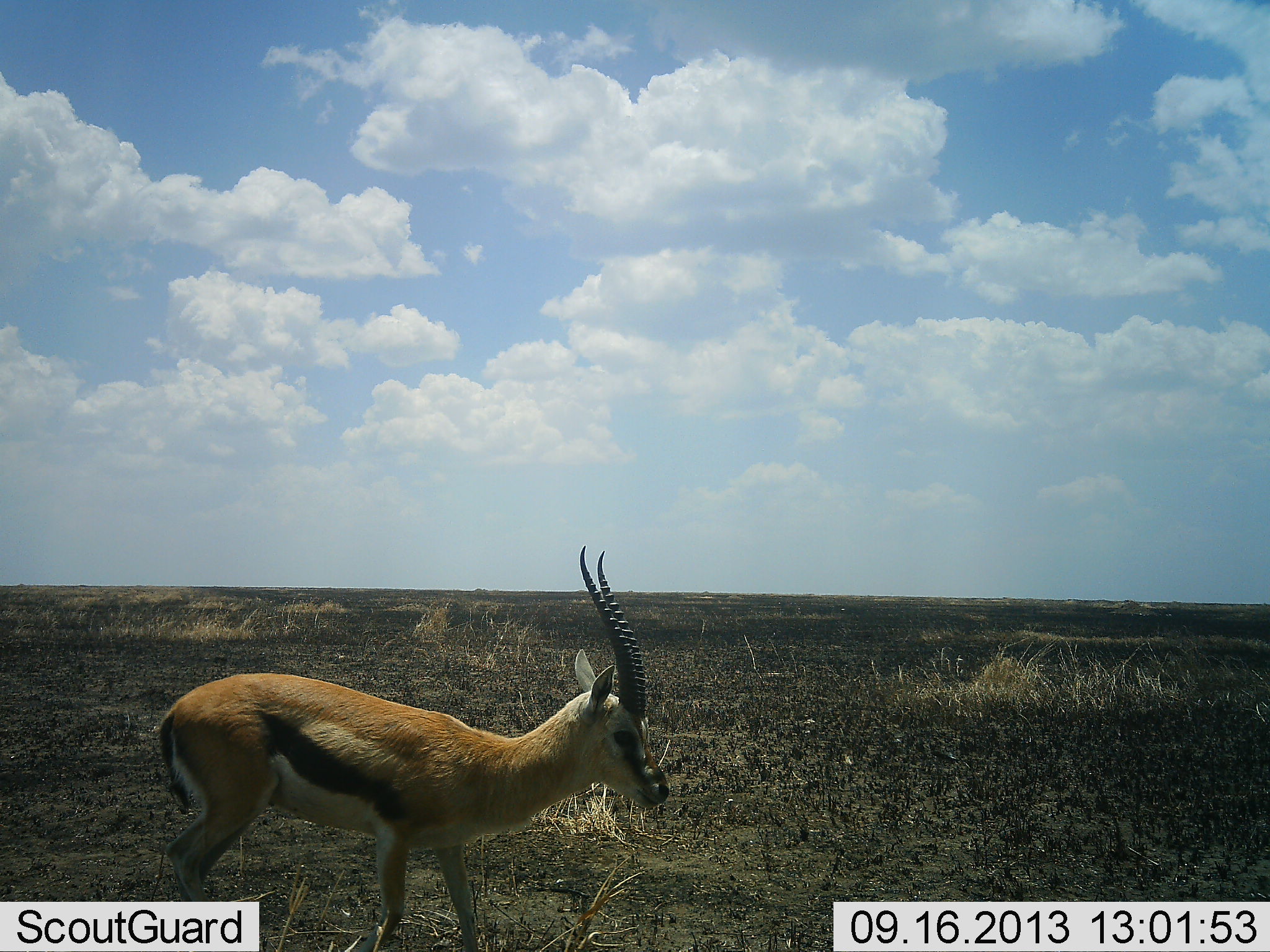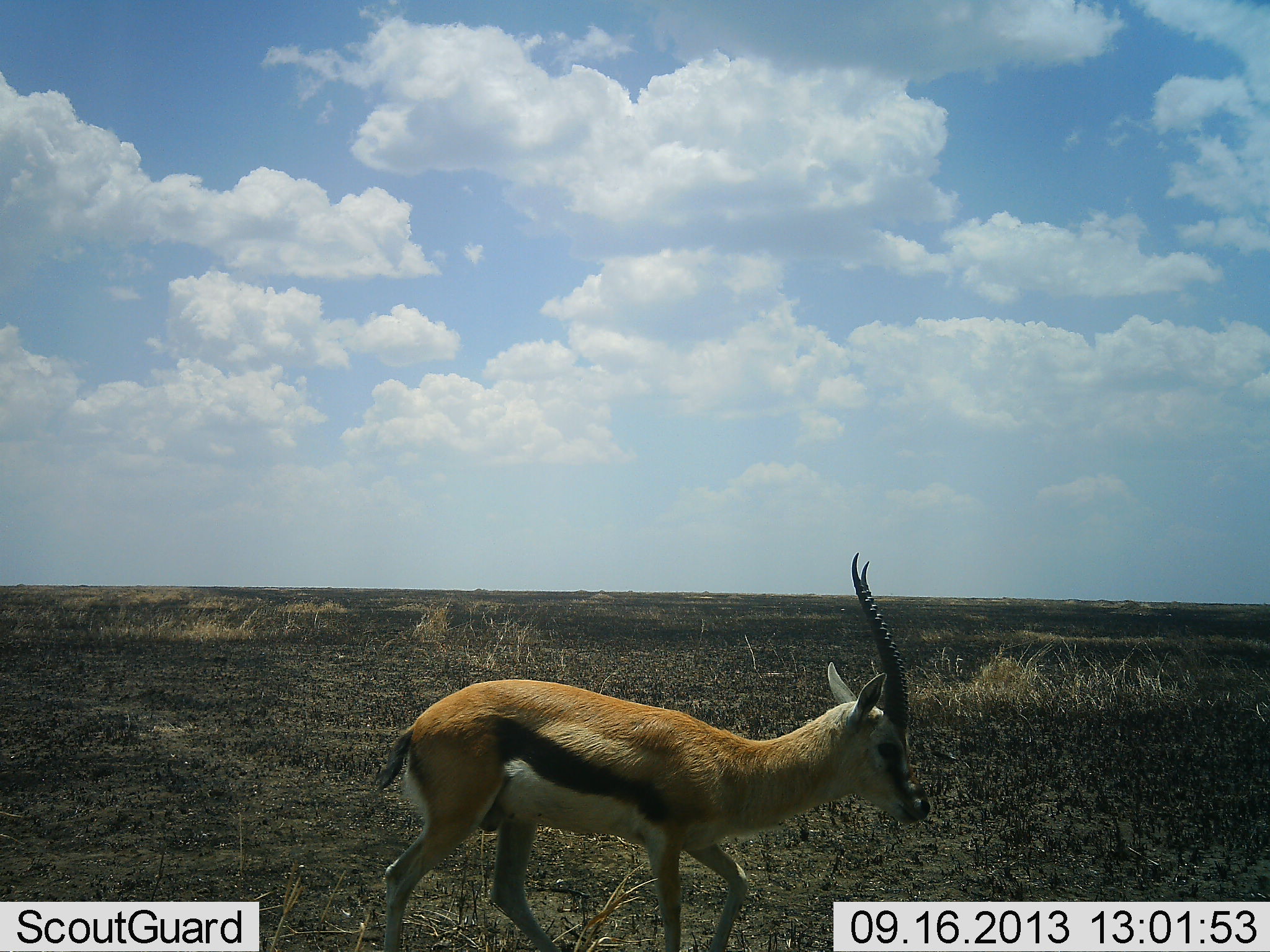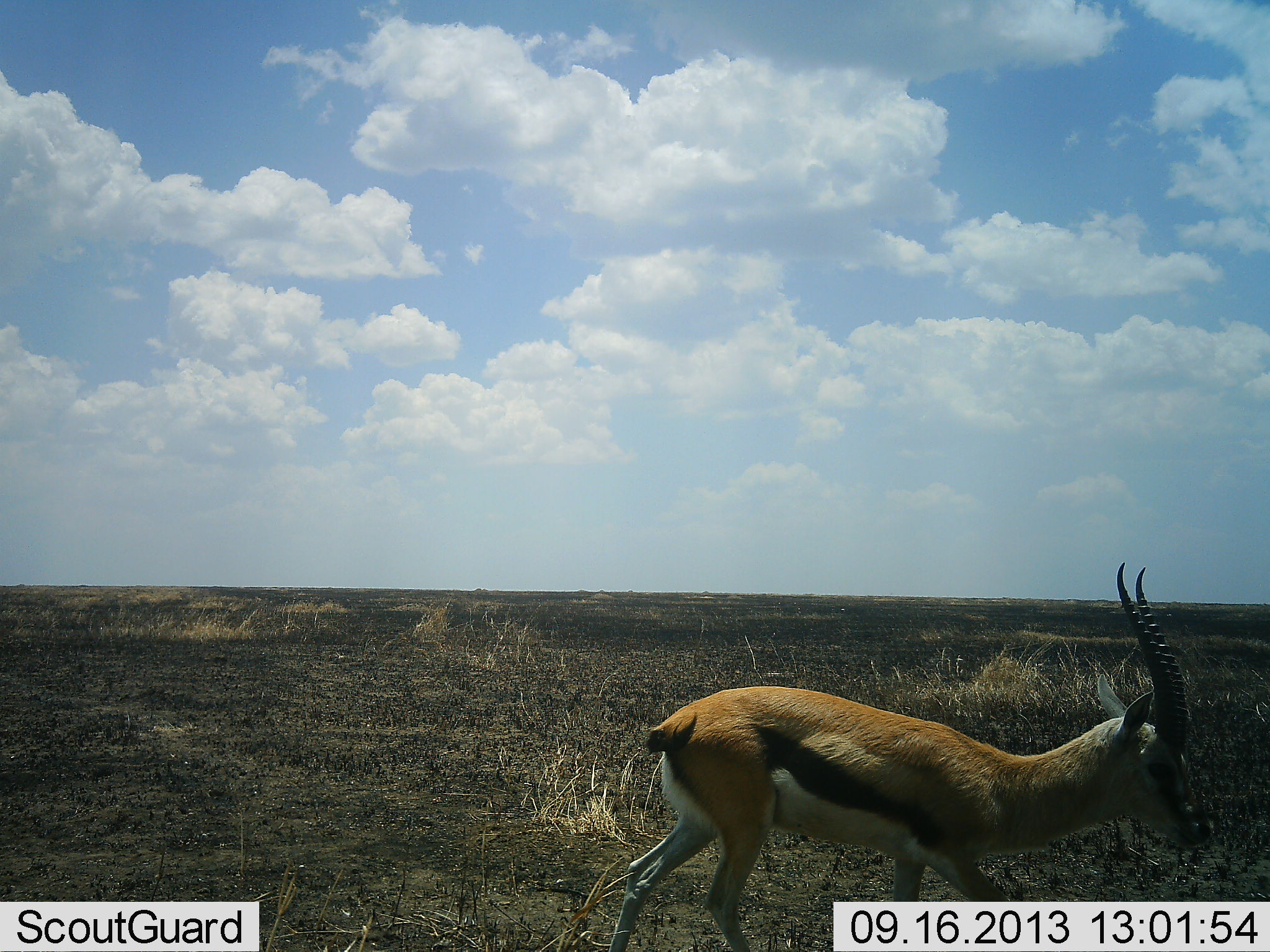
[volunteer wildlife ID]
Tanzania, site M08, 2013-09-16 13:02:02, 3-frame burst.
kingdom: Animalia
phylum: Chordata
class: Mammalia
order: Artiodactyla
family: Bovidae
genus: Eudorcas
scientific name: Eudorcas thomsonii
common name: thomson's gazelle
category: gazellethomsons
Gazellethomsons (thomson's gazelle) (Eudorcas thomsonii), count 1. Behavior (volunteer vote fractions): standing 0%, resting 0%, moving 93%, interacting 0%. Young present (vote fraction): 0%. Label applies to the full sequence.